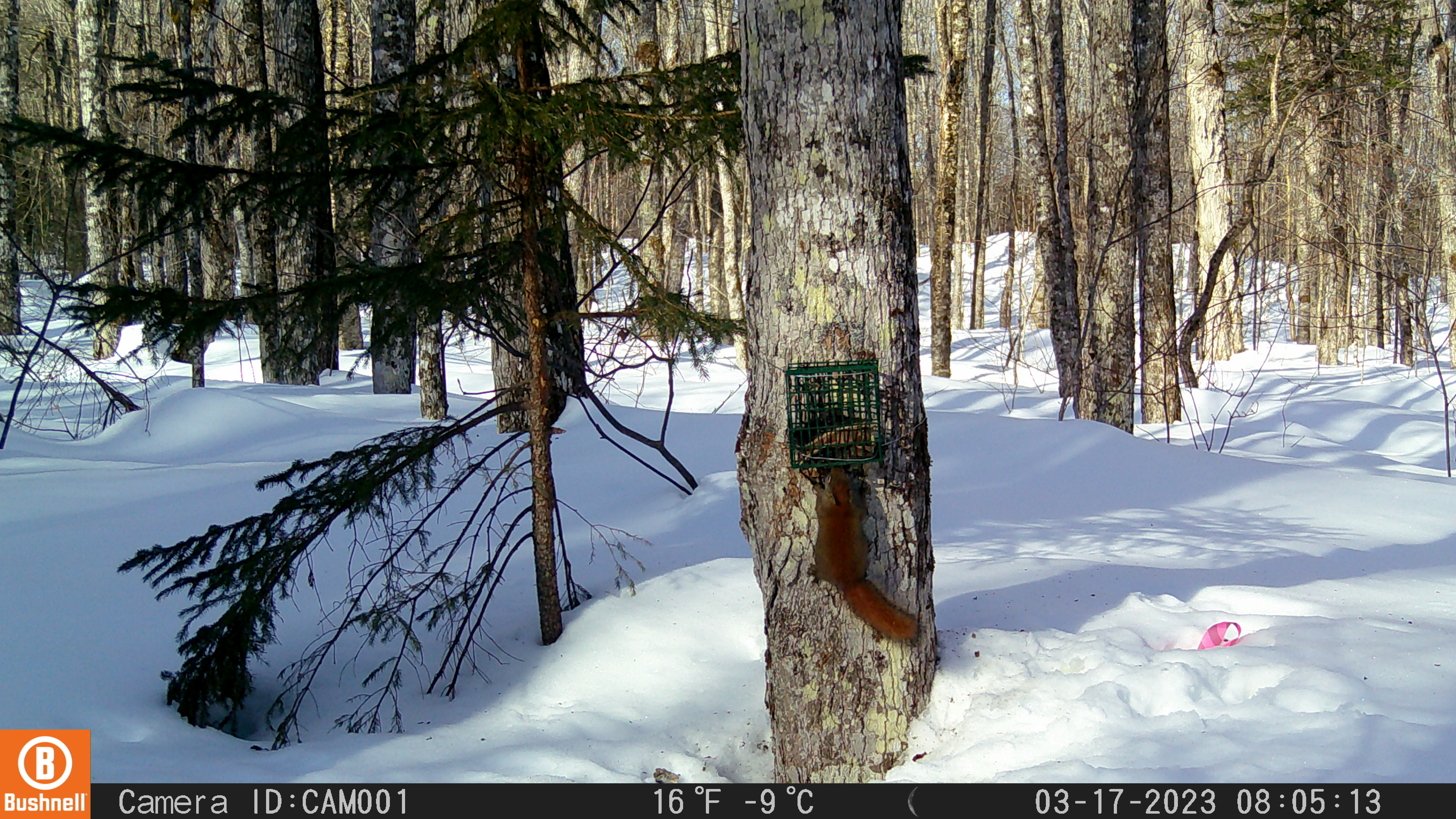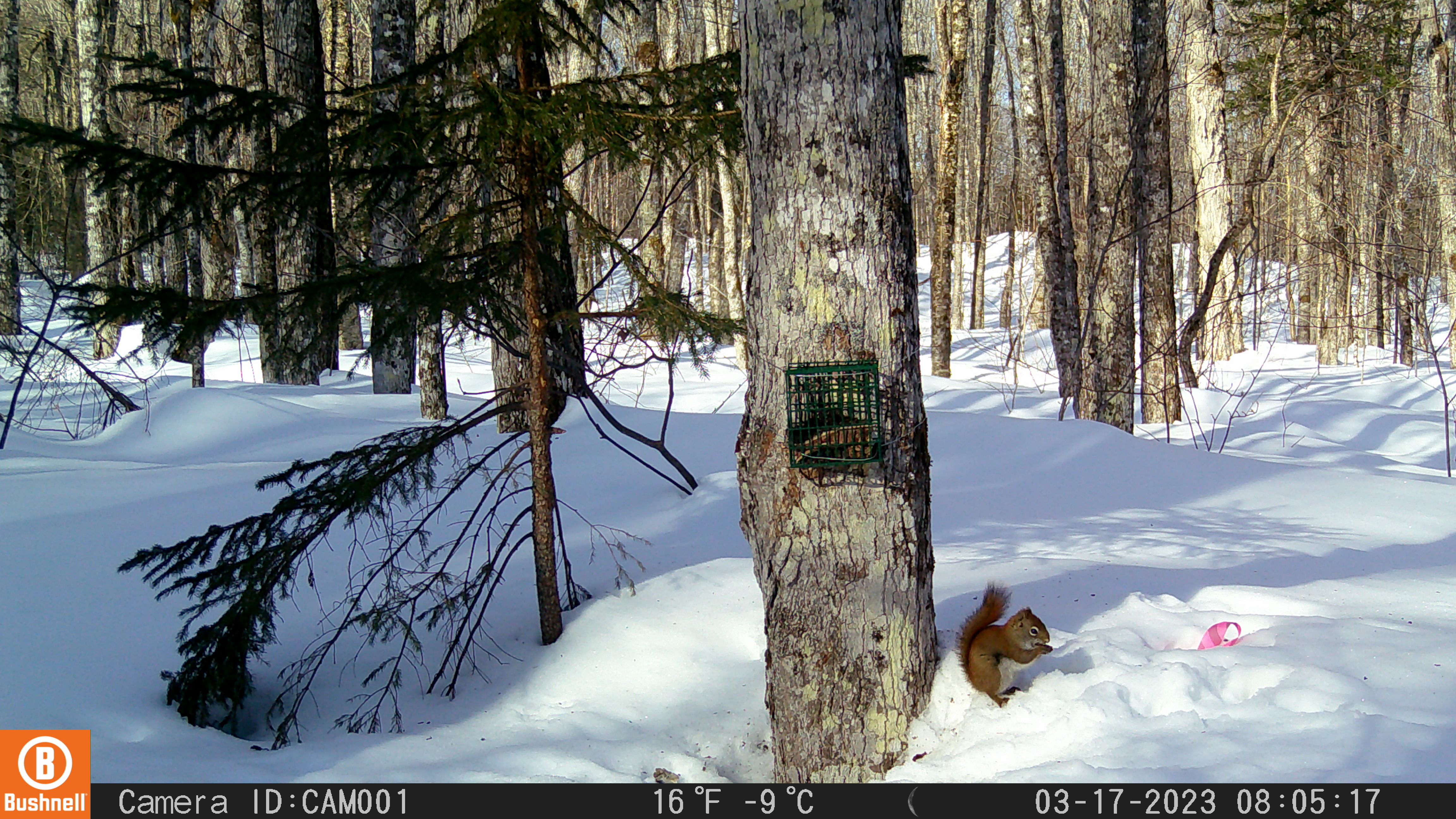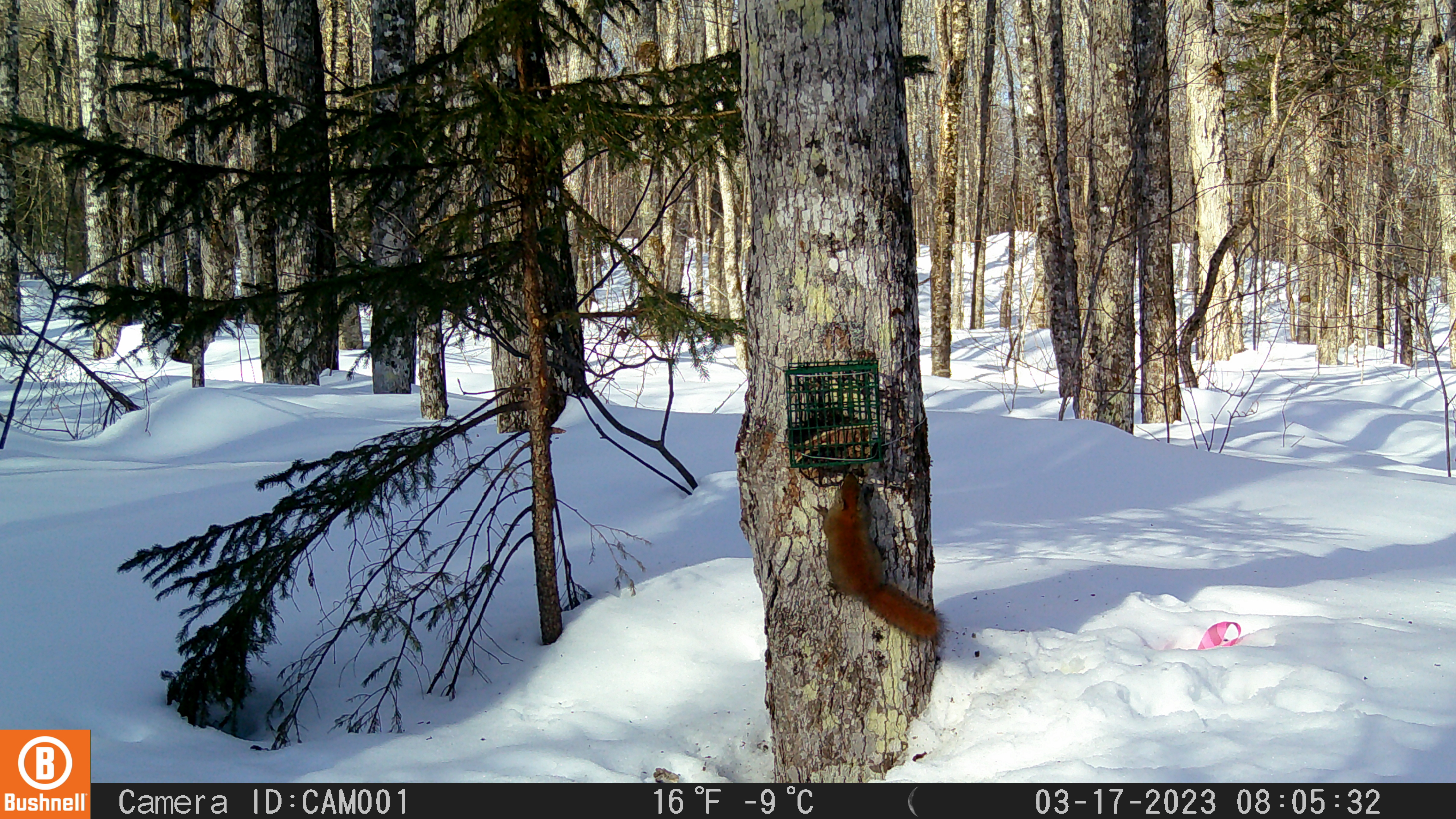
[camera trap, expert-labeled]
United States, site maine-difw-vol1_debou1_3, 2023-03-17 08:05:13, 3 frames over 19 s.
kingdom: Animalia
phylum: Chordata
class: Mammalia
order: Rodentia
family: Sciuridae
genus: Tamiasciurus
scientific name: Tamiasciurus hudsonicus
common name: red squirrel